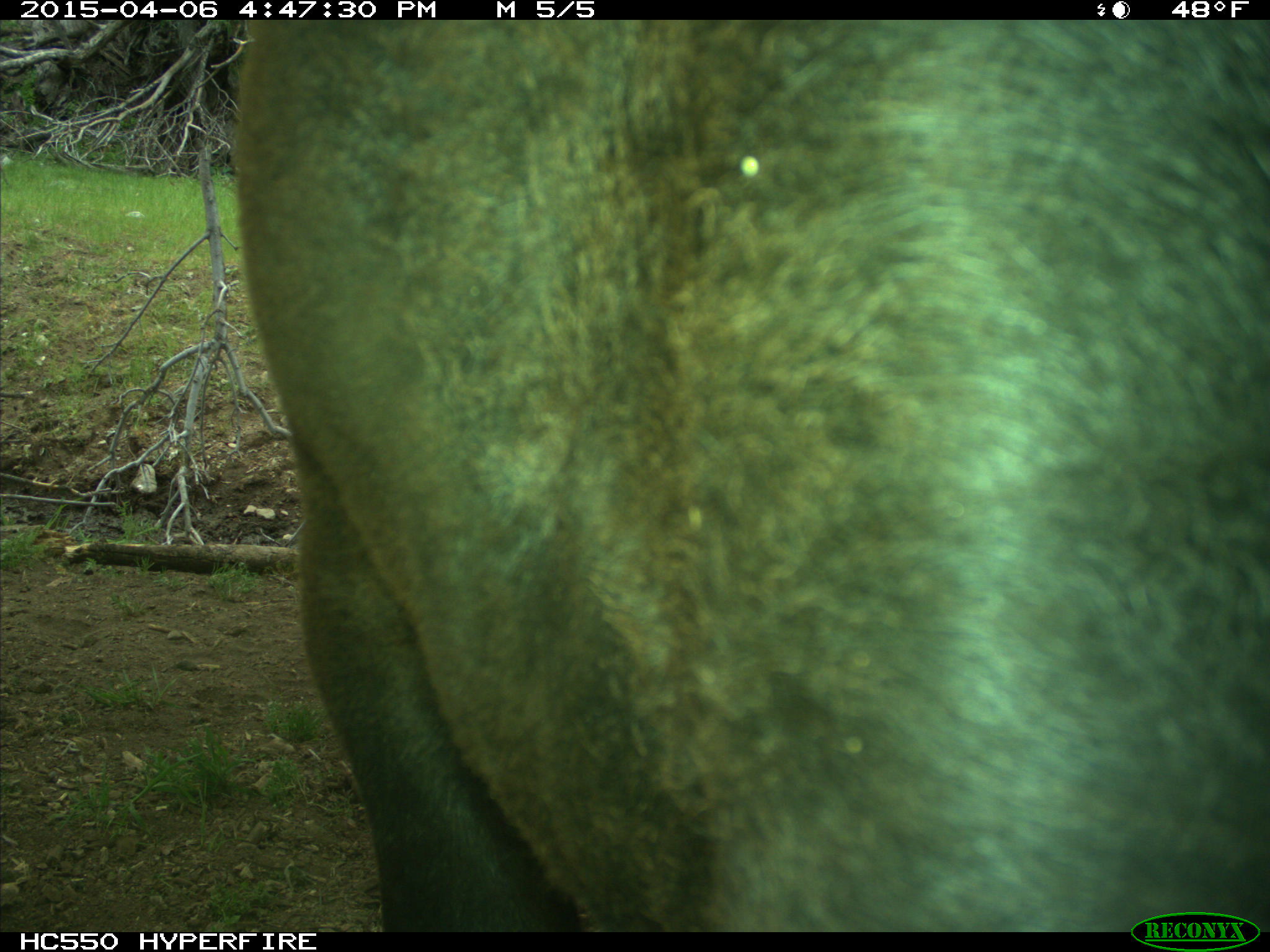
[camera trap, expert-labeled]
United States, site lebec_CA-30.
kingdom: Animalia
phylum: Chordata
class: Mammalia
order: Artiodactyla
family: Bovidae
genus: Bos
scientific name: Bos taurus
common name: domestic cow